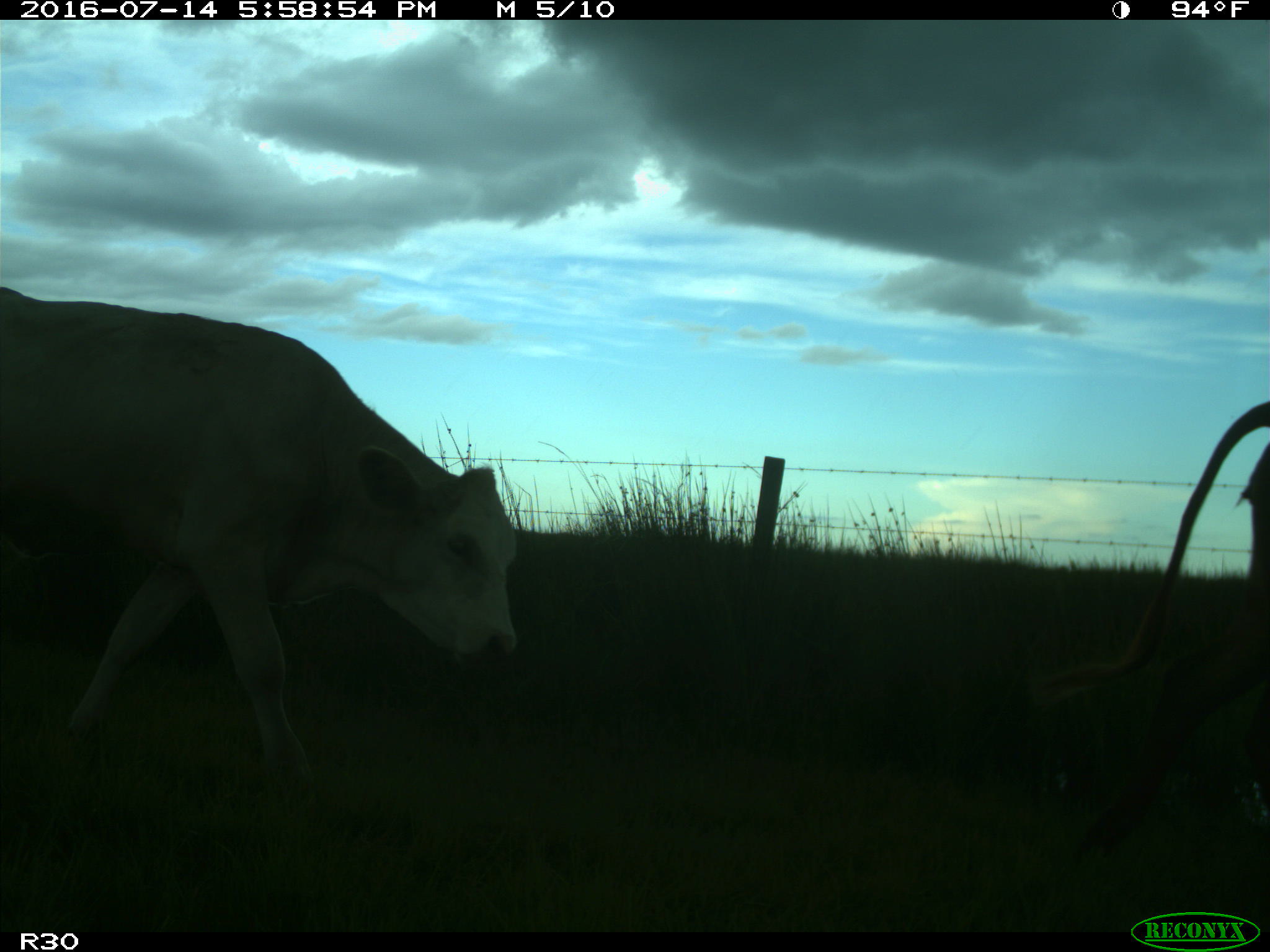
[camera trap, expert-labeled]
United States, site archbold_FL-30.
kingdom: Animalia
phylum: Chordata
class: Mammalia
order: Artiodactyla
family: Bovidae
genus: Bos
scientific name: Bos taurus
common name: domestic cow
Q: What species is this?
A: Bos taurus (domestic cow).